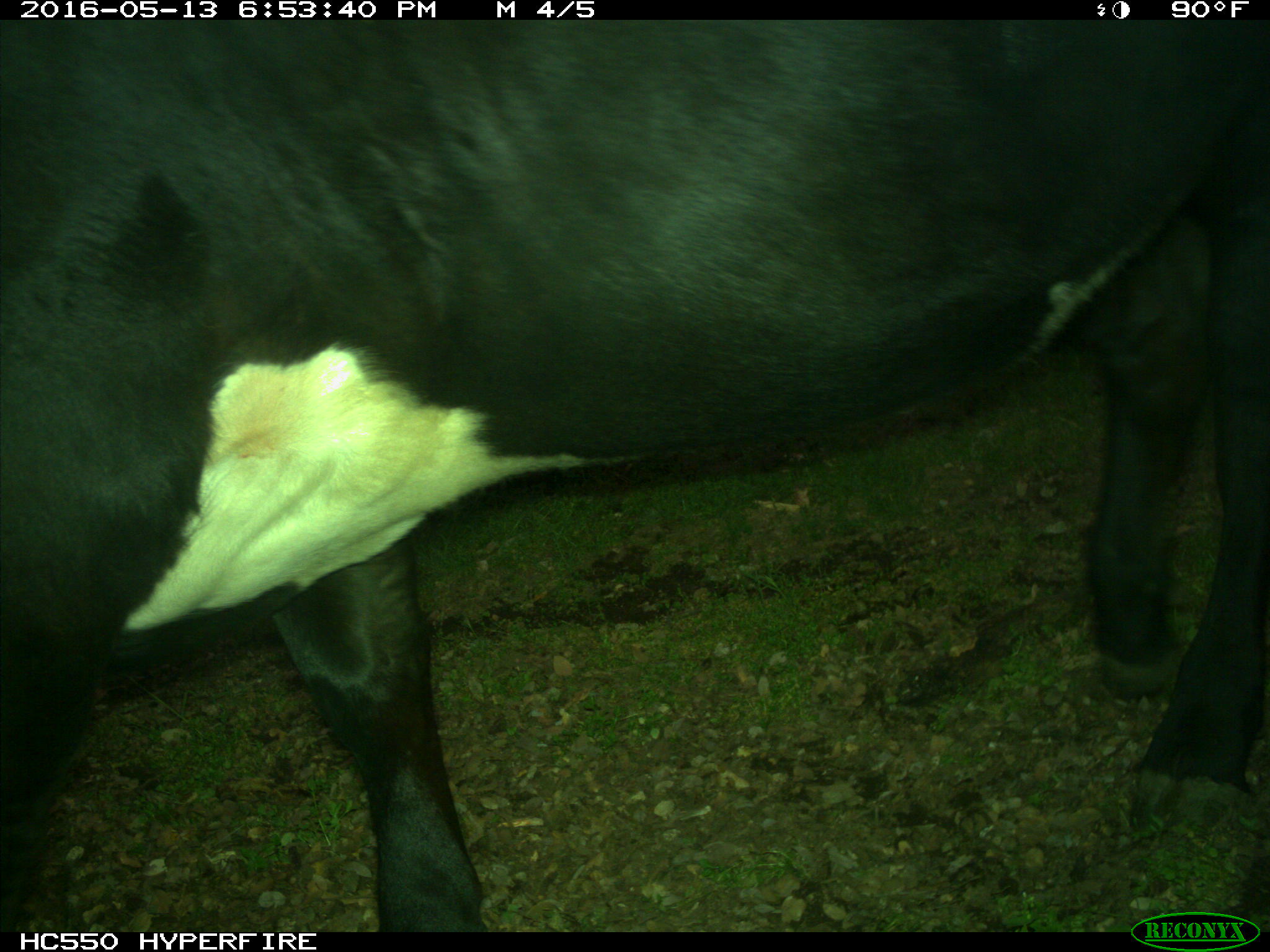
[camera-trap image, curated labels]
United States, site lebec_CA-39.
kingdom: Animalia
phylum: Chordata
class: Mammalia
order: Artiodactyla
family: Bovidae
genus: Bos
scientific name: Bos taurus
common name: domestic cow